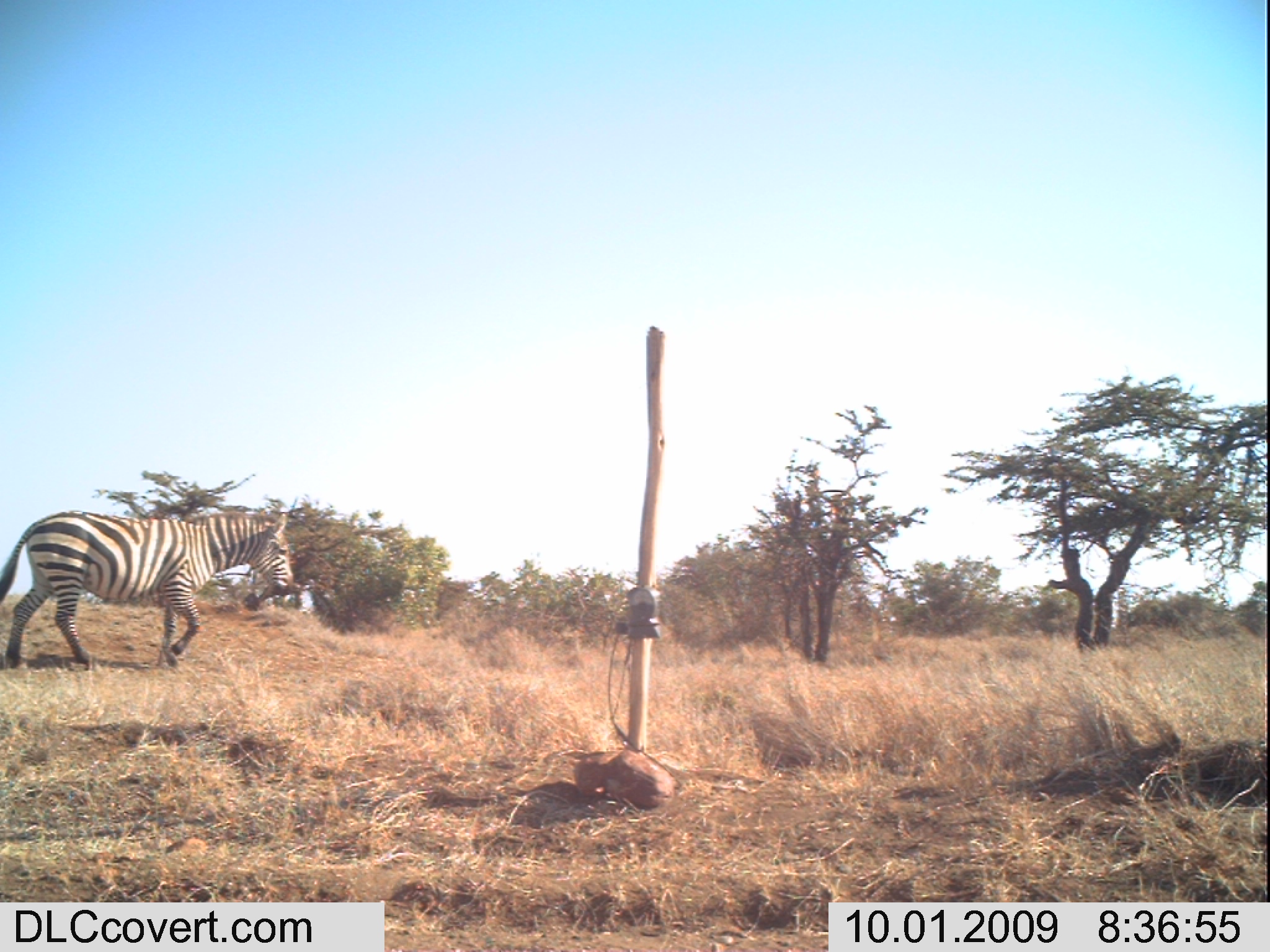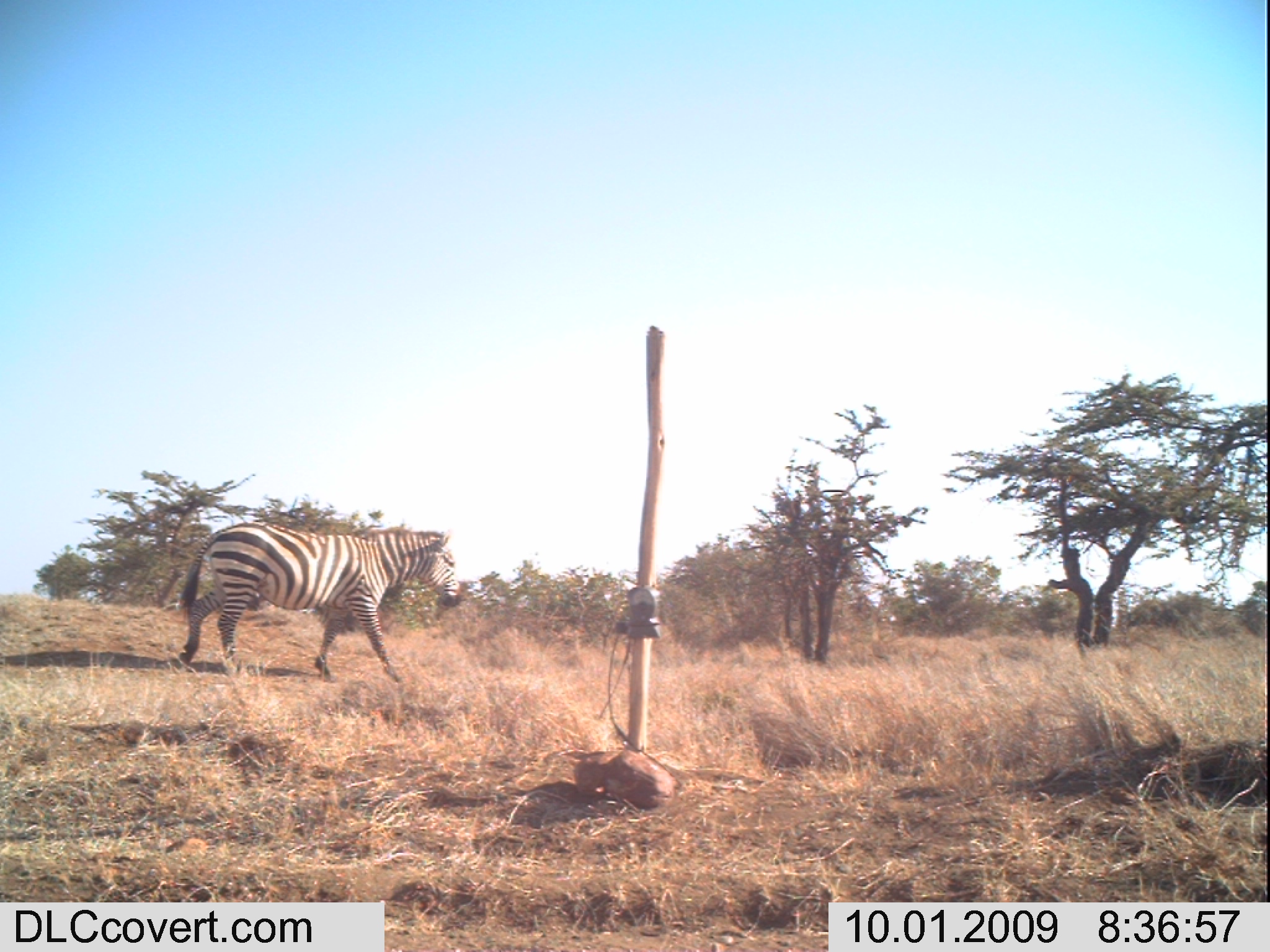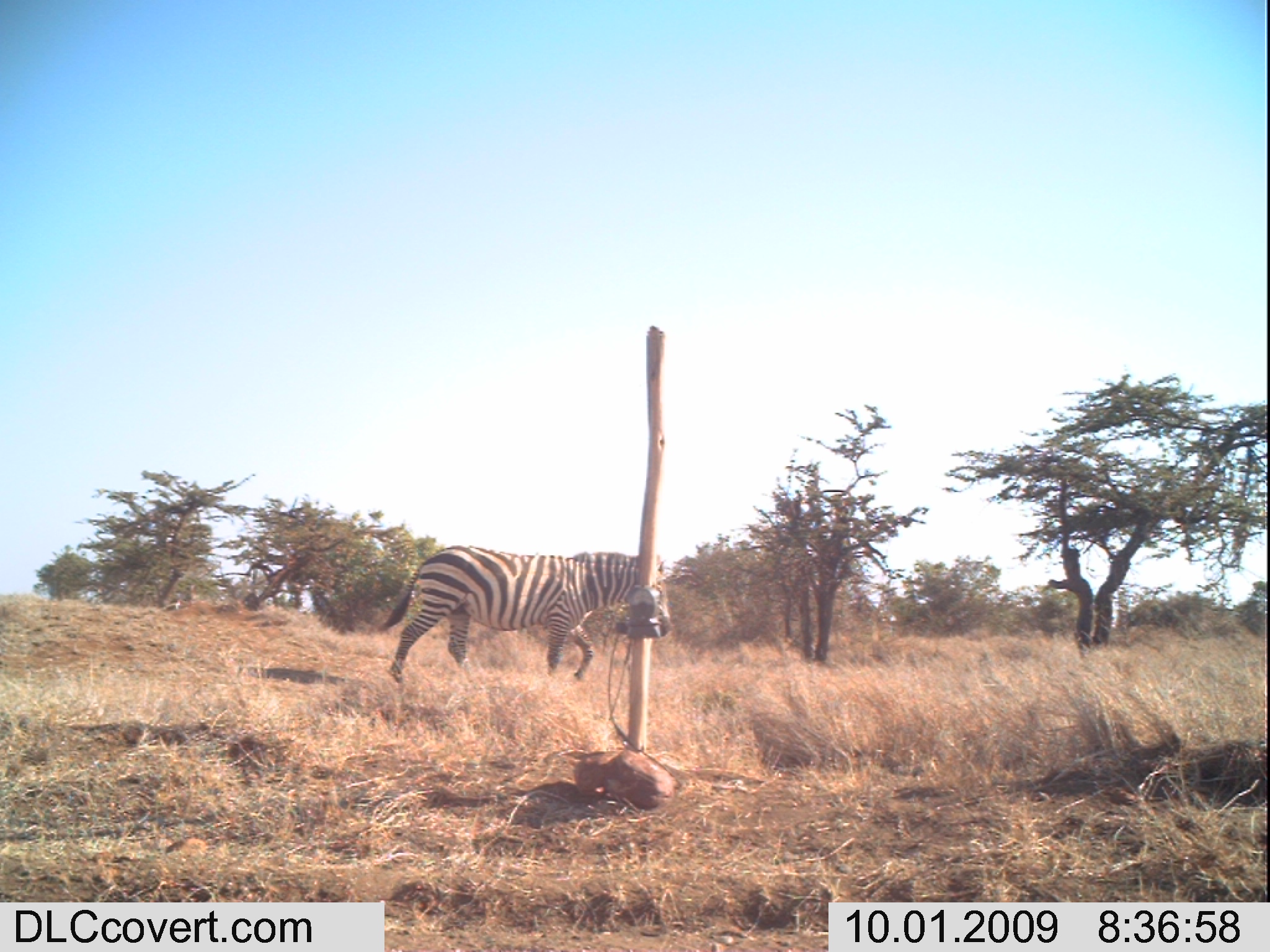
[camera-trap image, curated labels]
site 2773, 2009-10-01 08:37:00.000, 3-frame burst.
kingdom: Animalia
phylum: Chordata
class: Mammalia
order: Perissodactyla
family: Equidae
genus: Equus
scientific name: Equus quagga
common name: plains zebra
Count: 1.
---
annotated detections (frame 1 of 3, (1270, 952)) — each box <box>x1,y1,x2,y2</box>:
equus quagga: <box>0,503,300,673</box>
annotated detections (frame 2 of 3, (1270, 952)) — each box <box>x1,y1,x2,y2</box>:
equus quagga: <box>170,517,463,691</box>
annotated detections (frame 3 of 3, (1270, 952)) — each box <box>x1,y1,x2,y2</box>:
equus quagga: <box>374,545,670,690</box>